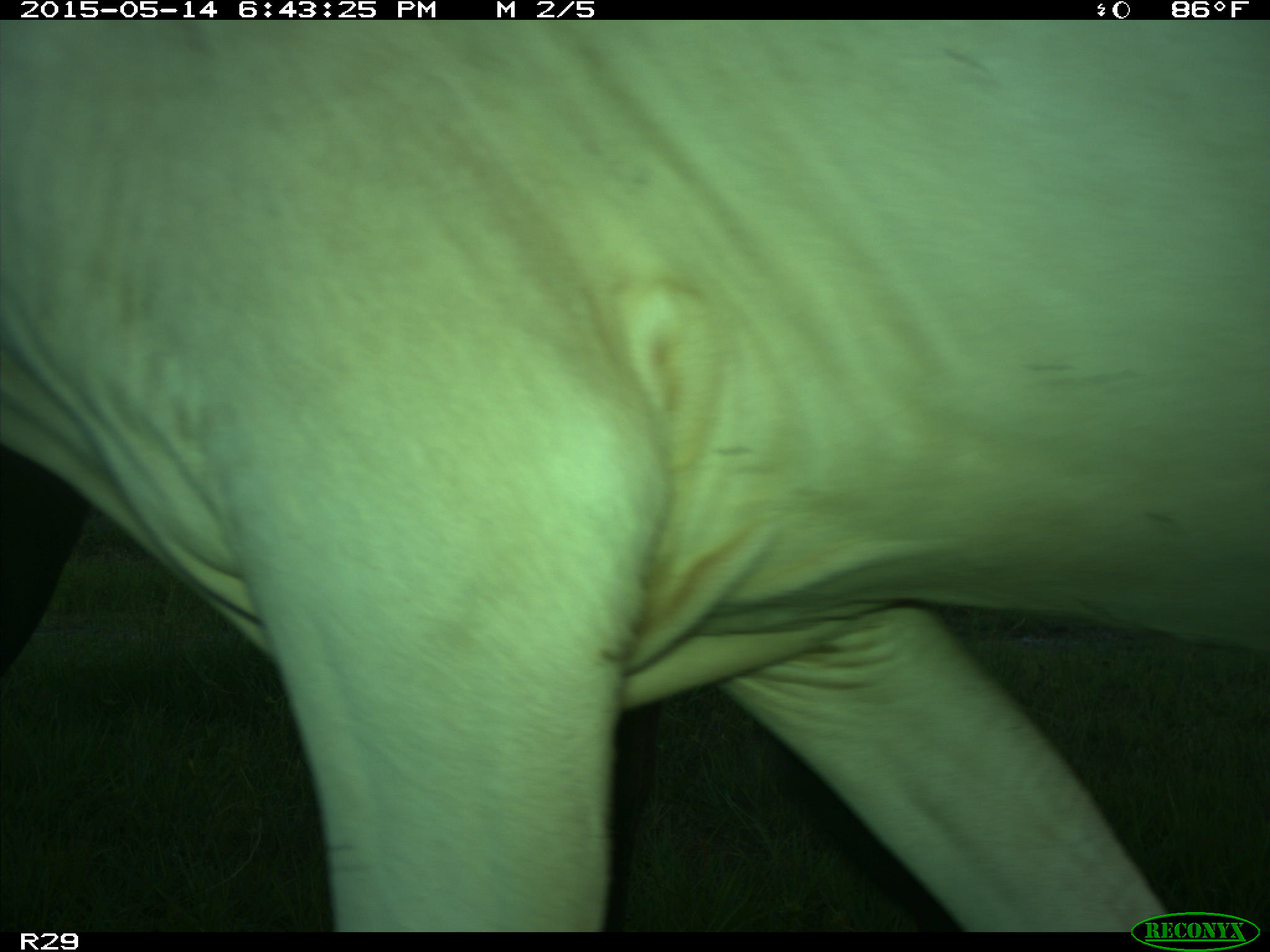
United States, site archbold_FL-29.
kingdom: Animalia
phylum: Chordata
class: Mammalia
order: Artiodactyla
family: Bovidae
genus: Bos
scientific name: Bos taurus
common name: domestic cow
Bos taurus (domestic cow).